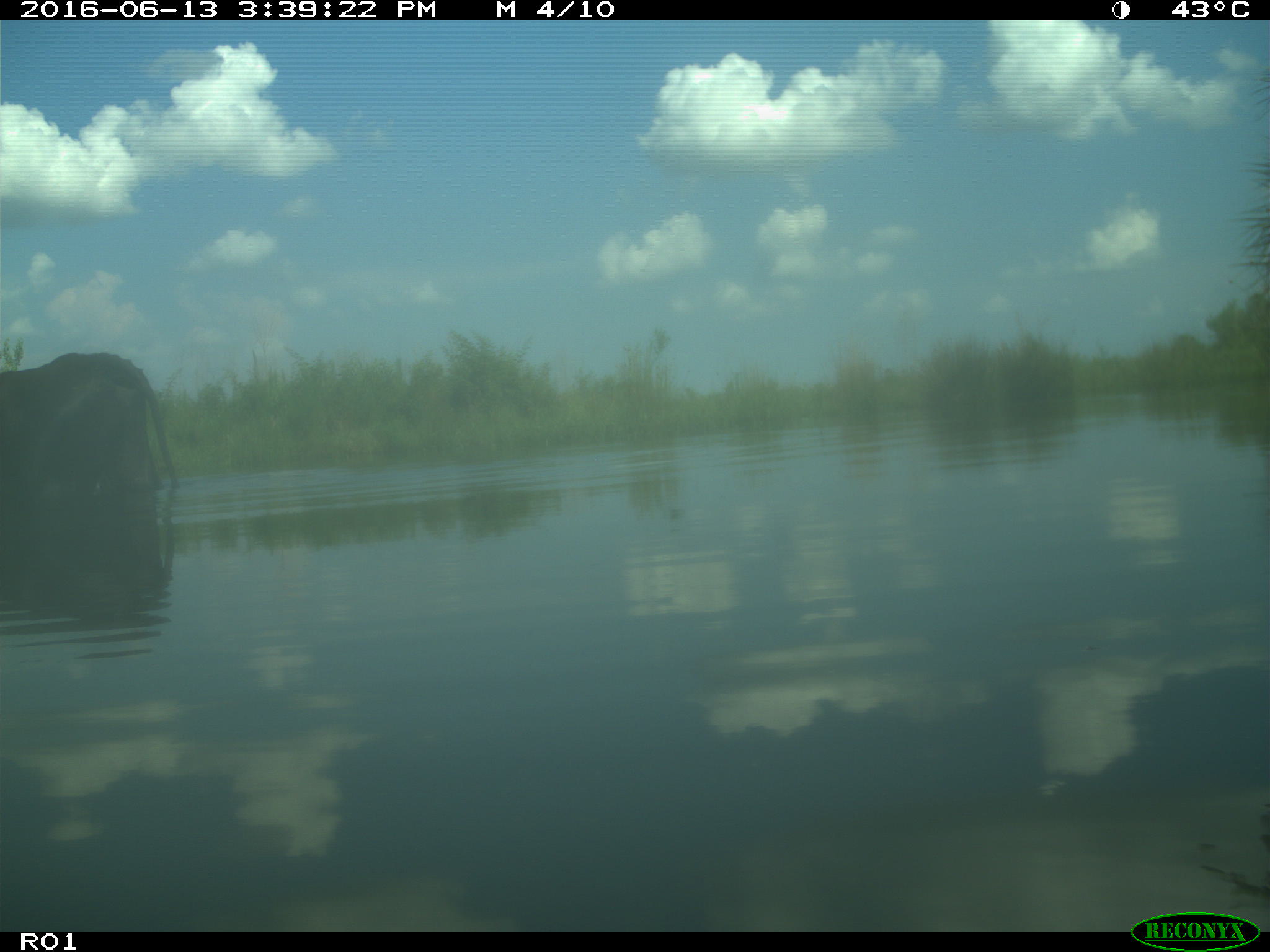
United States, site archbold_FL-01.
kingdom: Animalia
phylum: Chordata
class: Mammalia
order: Artiodactyla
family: Bovidae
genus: Bos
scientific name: Bos taurus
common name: domestic cow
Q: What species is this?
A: Bos taurus (domestic cow).